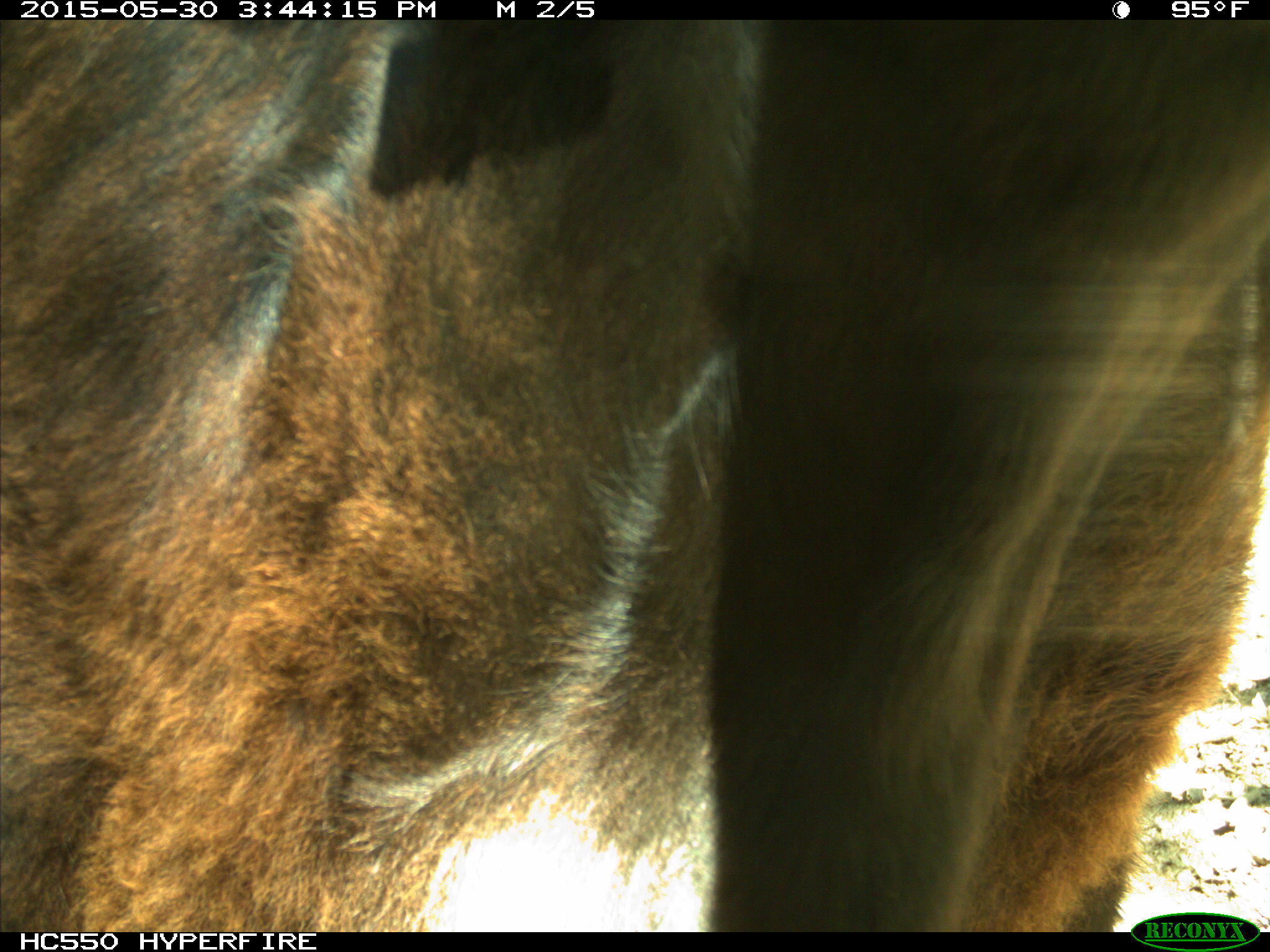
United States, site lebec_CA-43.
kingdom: Animalia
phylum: Chordata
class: Mammalia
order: Artiodactyla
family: Bovidae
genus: Bos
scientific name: Bos taurus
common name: domestic cow